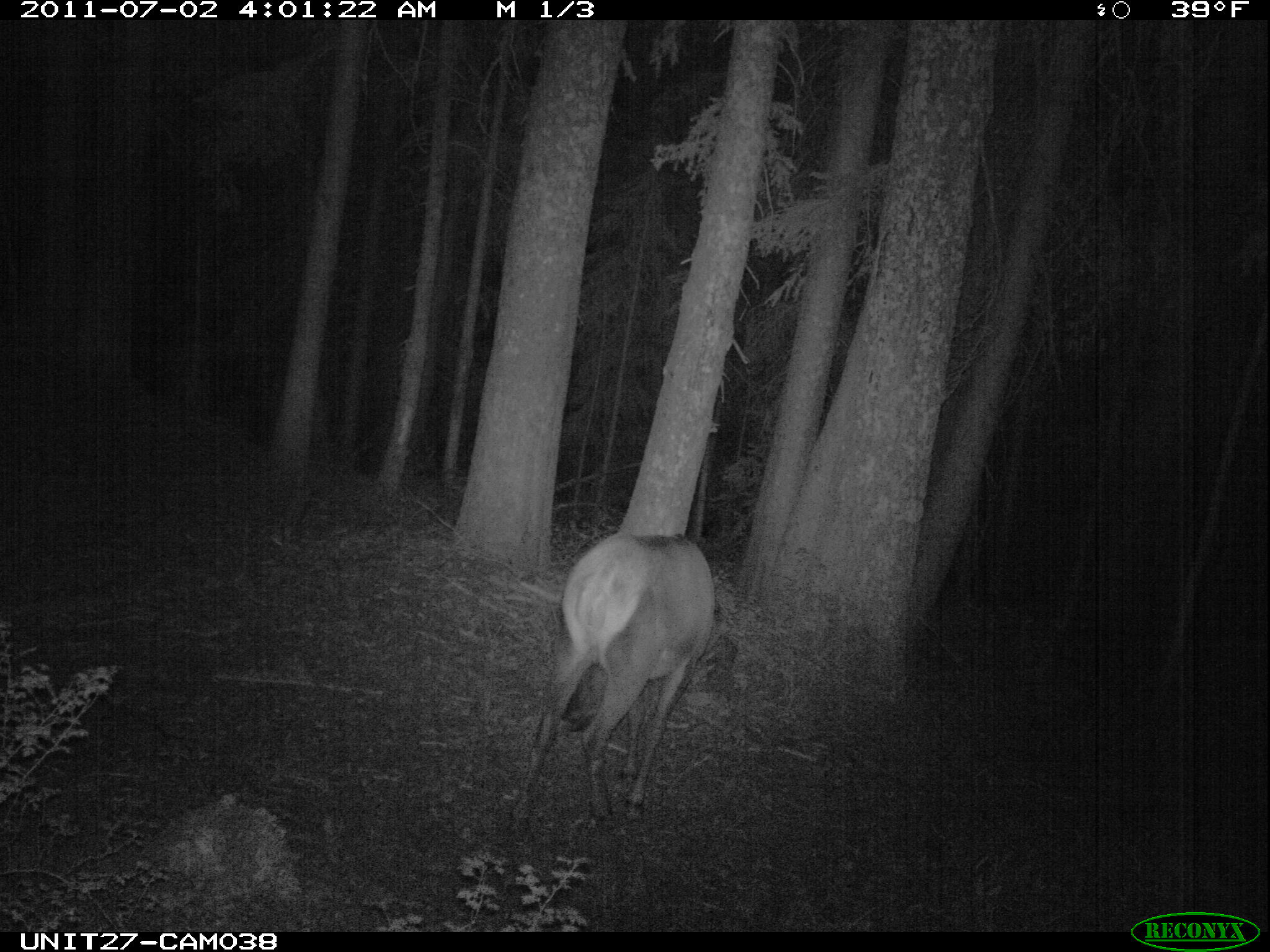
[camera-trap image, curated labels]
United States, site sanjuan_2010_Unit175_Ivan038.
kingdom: Animalia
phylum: Chordata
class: Mammalia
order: Artiodactyla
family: Cervidae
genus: Cervus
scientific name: Cervus elaphus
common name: red deer